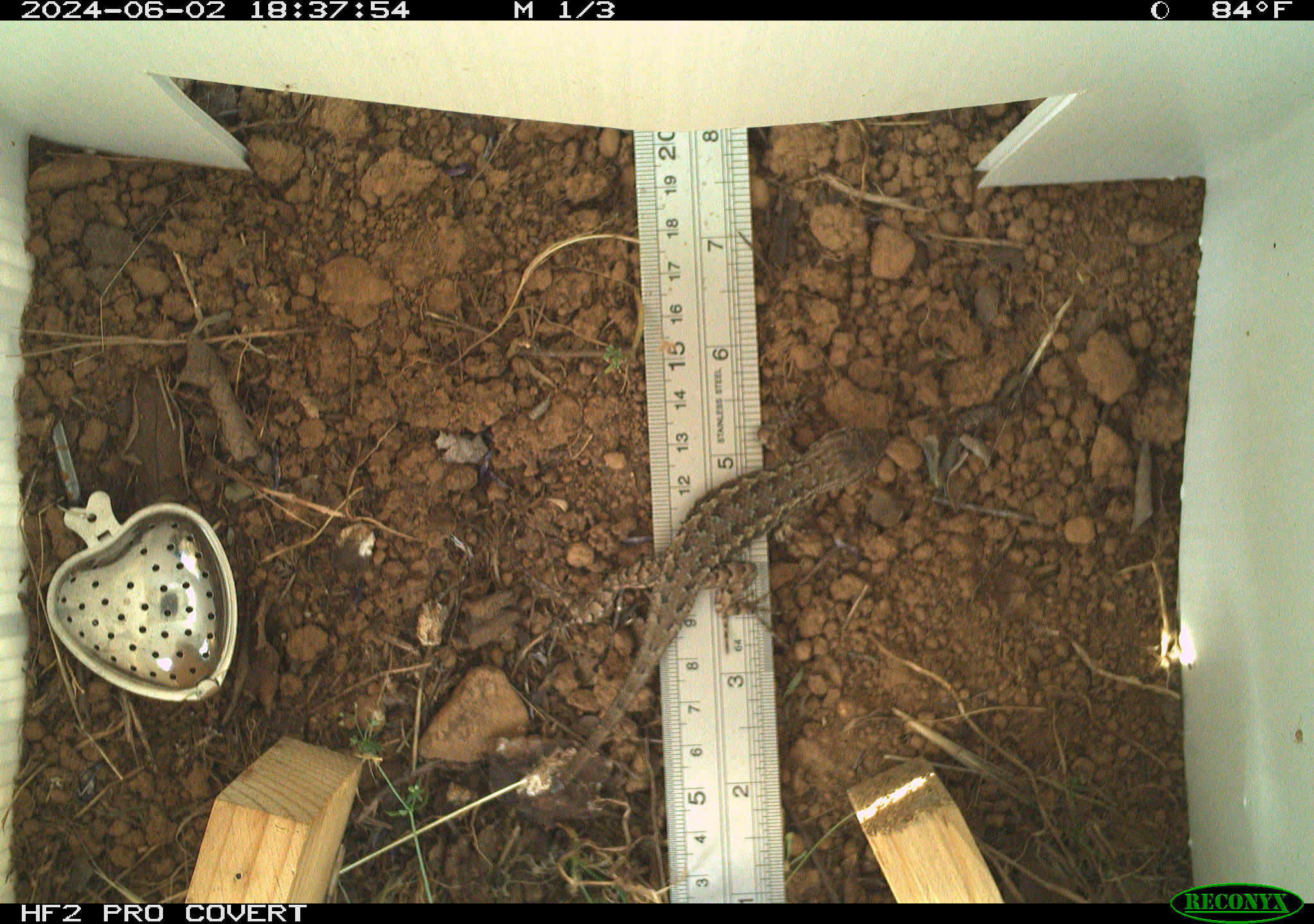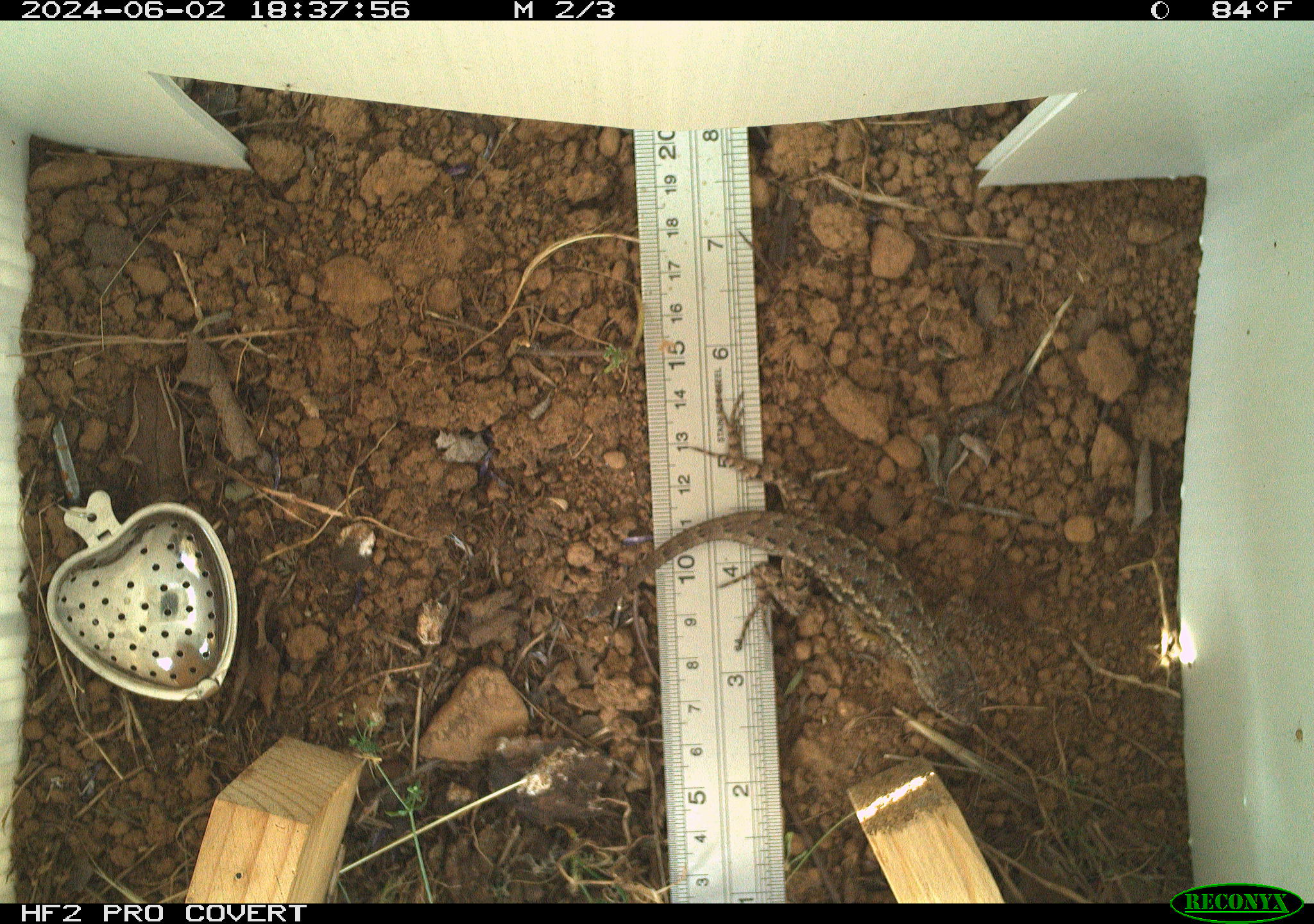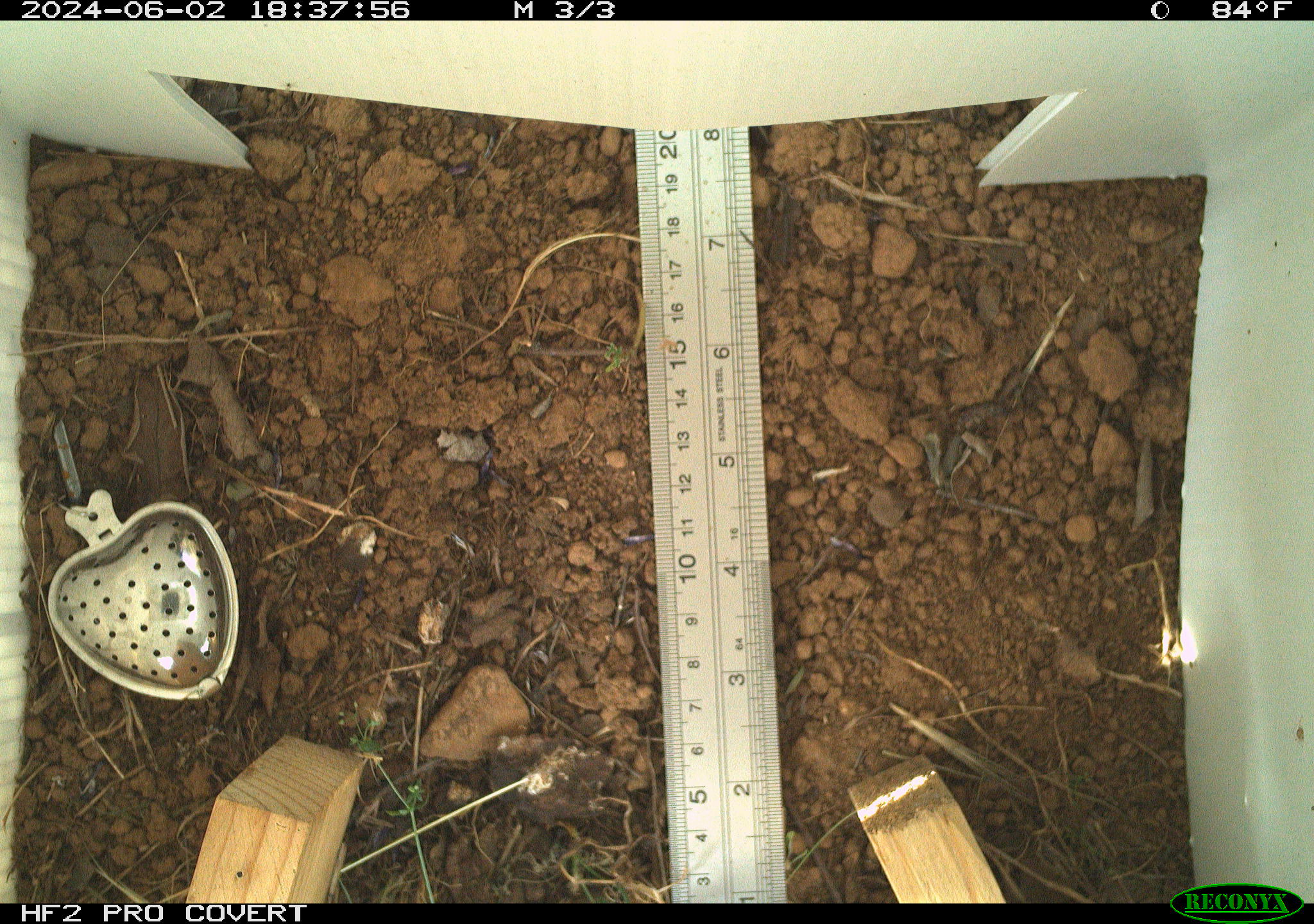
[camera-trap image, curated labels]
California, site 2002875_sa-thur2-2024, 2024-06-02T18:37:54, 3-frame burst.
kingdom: Animalia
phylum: Chordata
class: Reptilia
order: Squamata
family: Phrynosomatidae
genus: Sceloporus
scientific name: Sceloporus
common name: spiny lizards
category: sceloporus species